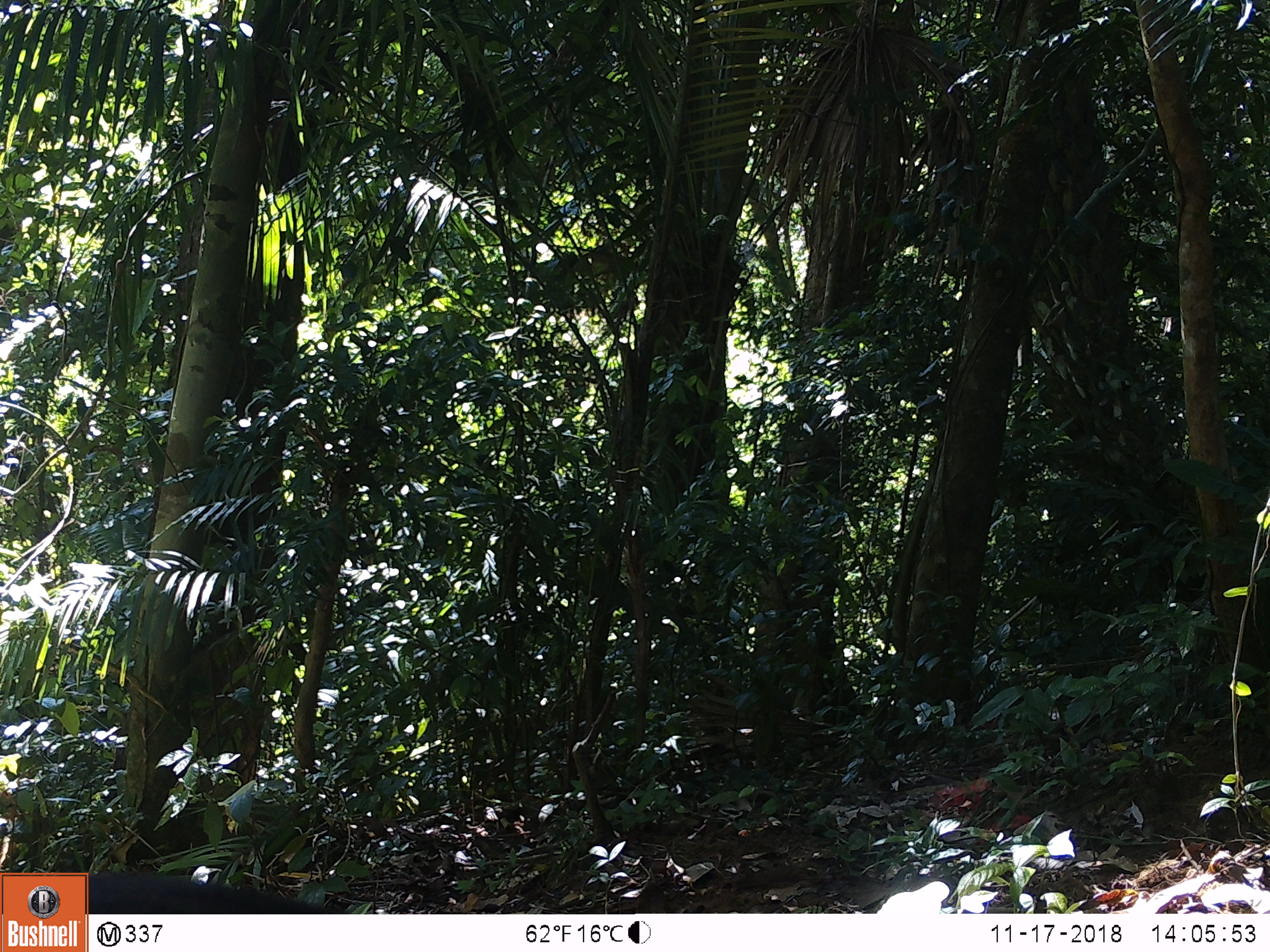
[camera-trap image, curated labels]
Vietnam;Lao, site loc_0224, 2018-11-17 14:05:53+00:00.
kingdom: Animalia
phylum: Chordata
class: Mammalia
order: Artiodactyla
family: Cervidae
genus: Muntiacus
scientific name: Muntiacus vuquangensis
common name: large-antlered muntjac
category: large antlered muntjac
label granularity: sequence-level